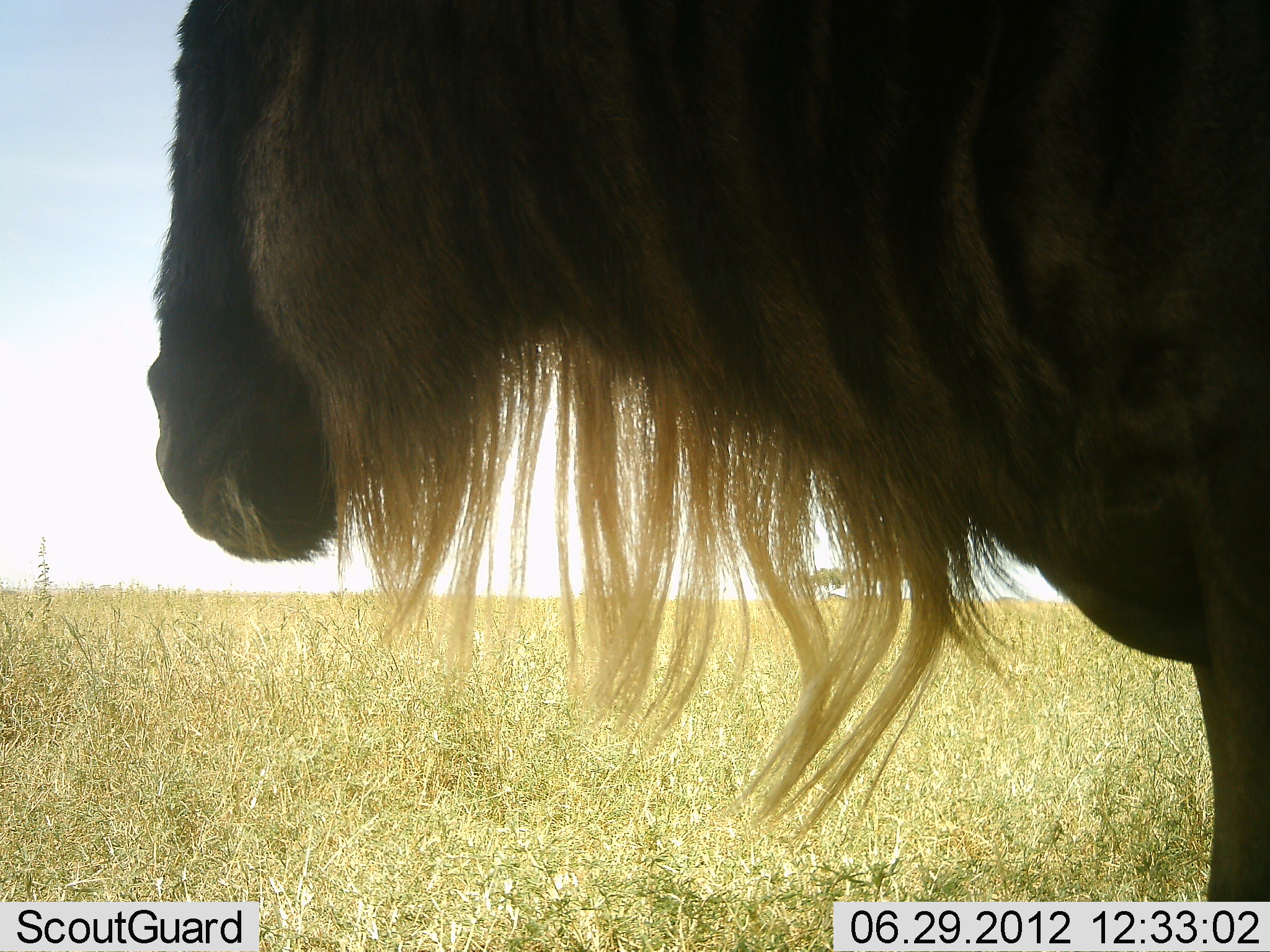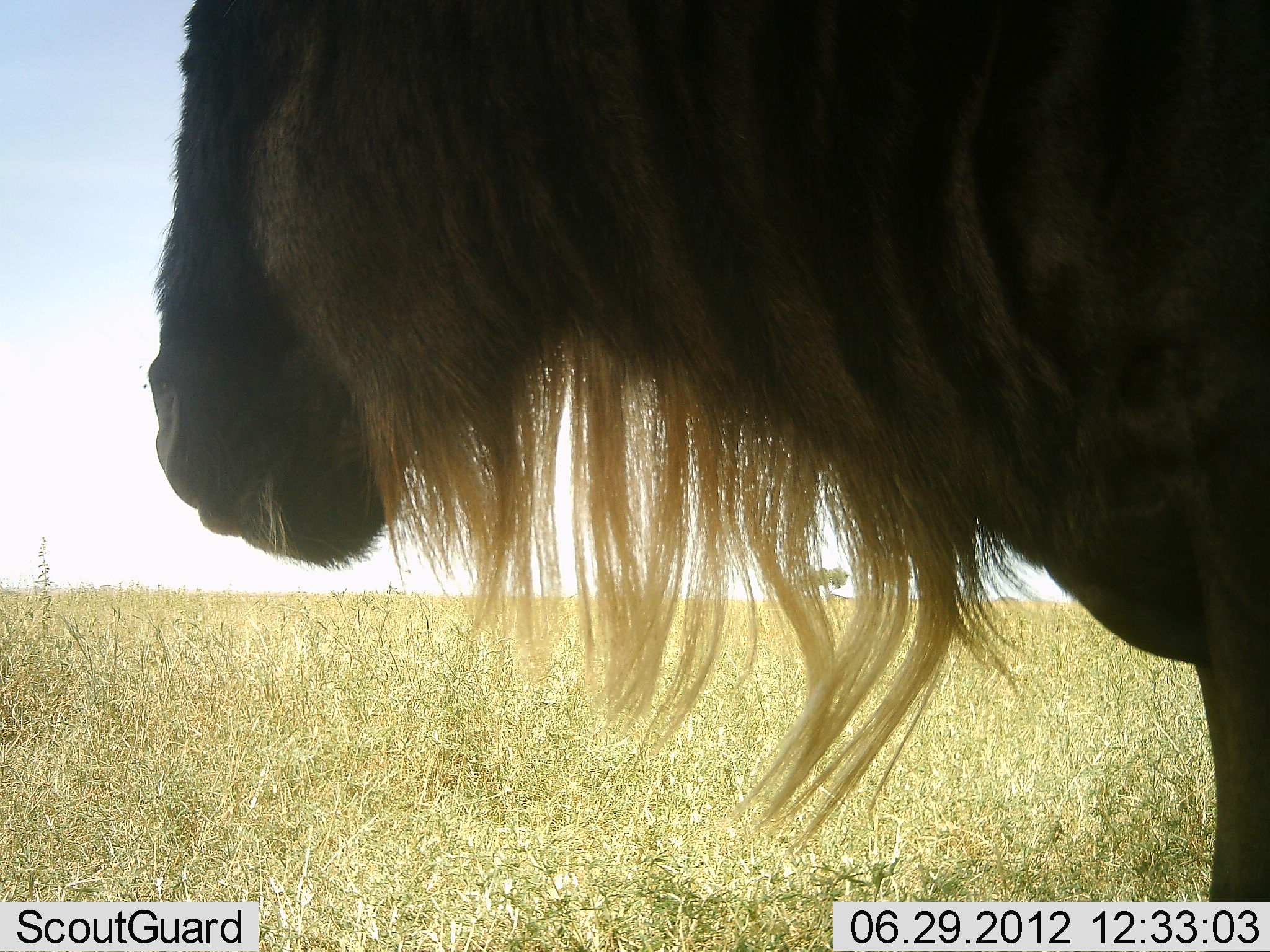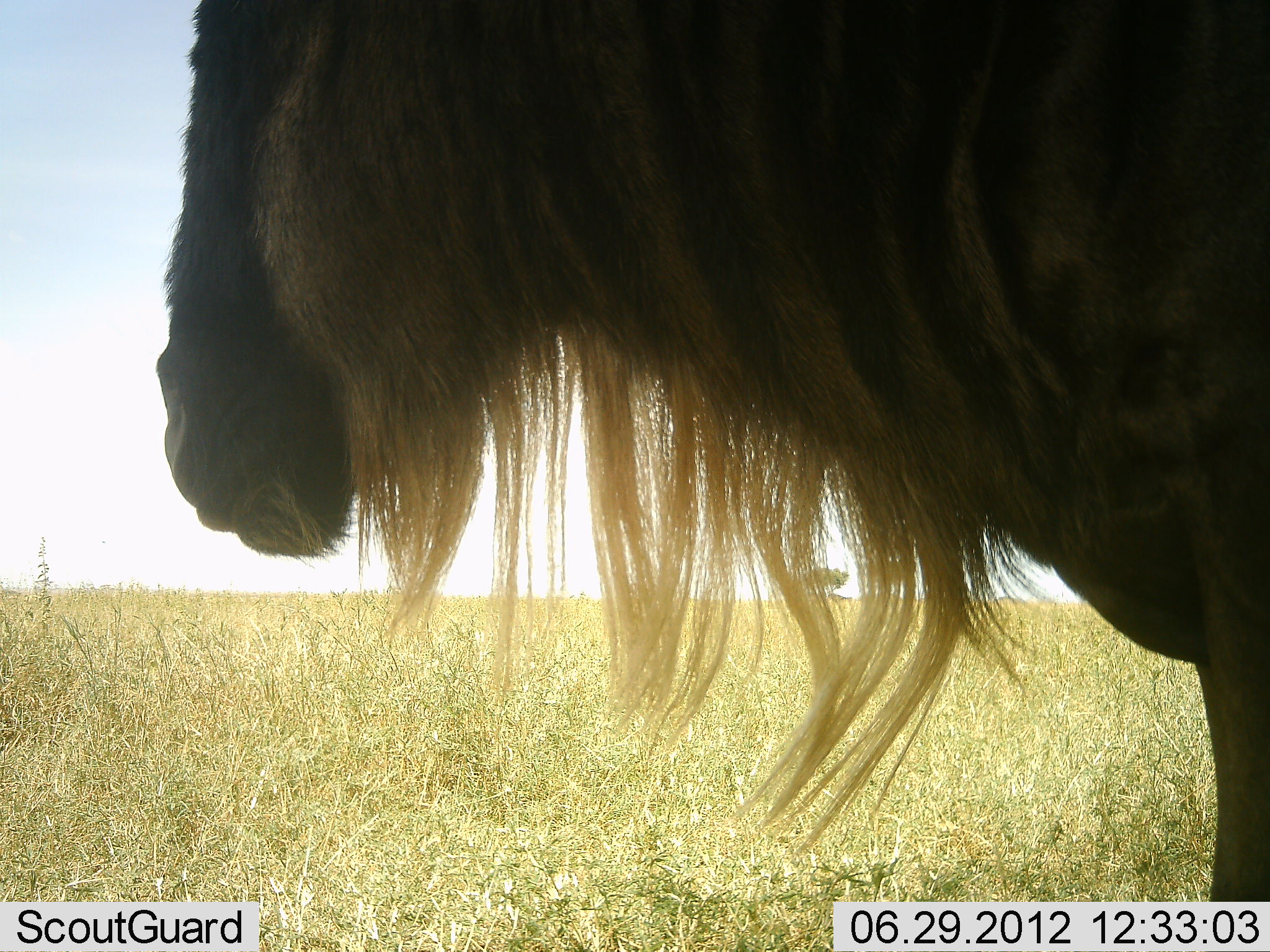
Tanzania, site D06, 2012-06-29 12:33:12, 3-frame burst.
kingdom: Animalia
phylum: Chordata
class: Mammalia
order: Artiodactyla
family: Bovidae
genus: Connochaetes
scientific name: Connochaetes taurinus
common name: blue wildebeest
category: wildebeest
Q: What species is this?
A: Wildebeest (blue wildebeest) (Connochaetes taurinus).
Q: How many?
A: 1.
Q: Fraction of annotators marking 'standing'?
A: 60%.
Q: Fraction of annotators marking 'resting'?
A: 0%.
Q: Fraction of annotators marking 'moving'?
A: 0%.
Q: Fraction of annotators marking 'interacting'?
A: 0%.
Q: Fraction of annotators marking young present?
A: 0%.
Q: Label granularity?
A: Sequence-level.